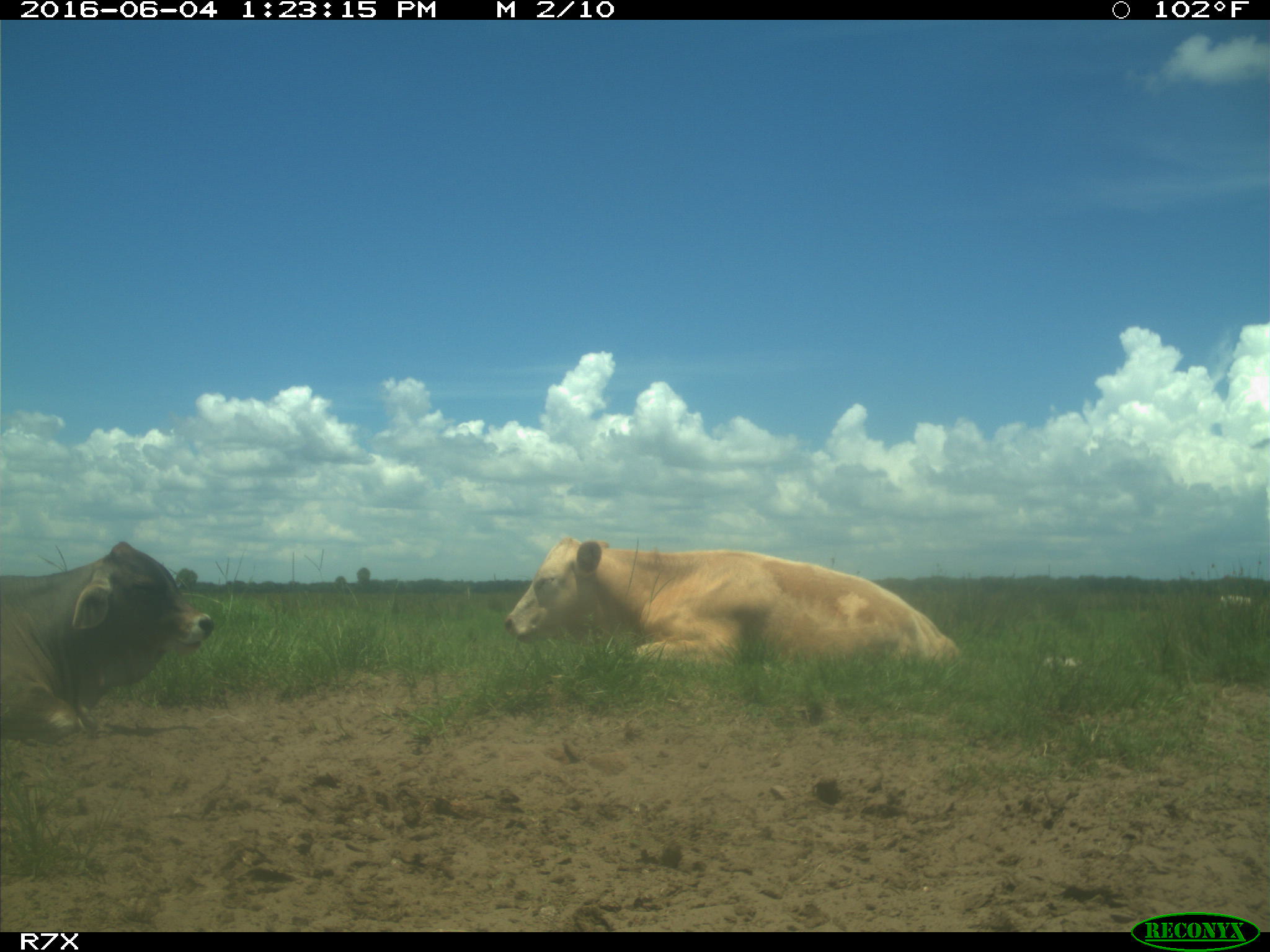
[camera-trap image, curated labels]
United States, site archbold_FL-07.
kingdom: Animalia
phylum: Chordata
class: Mammalia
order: Artiodactyla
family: Bovidae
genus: Bos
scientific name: Bos taurus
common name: domestic cow